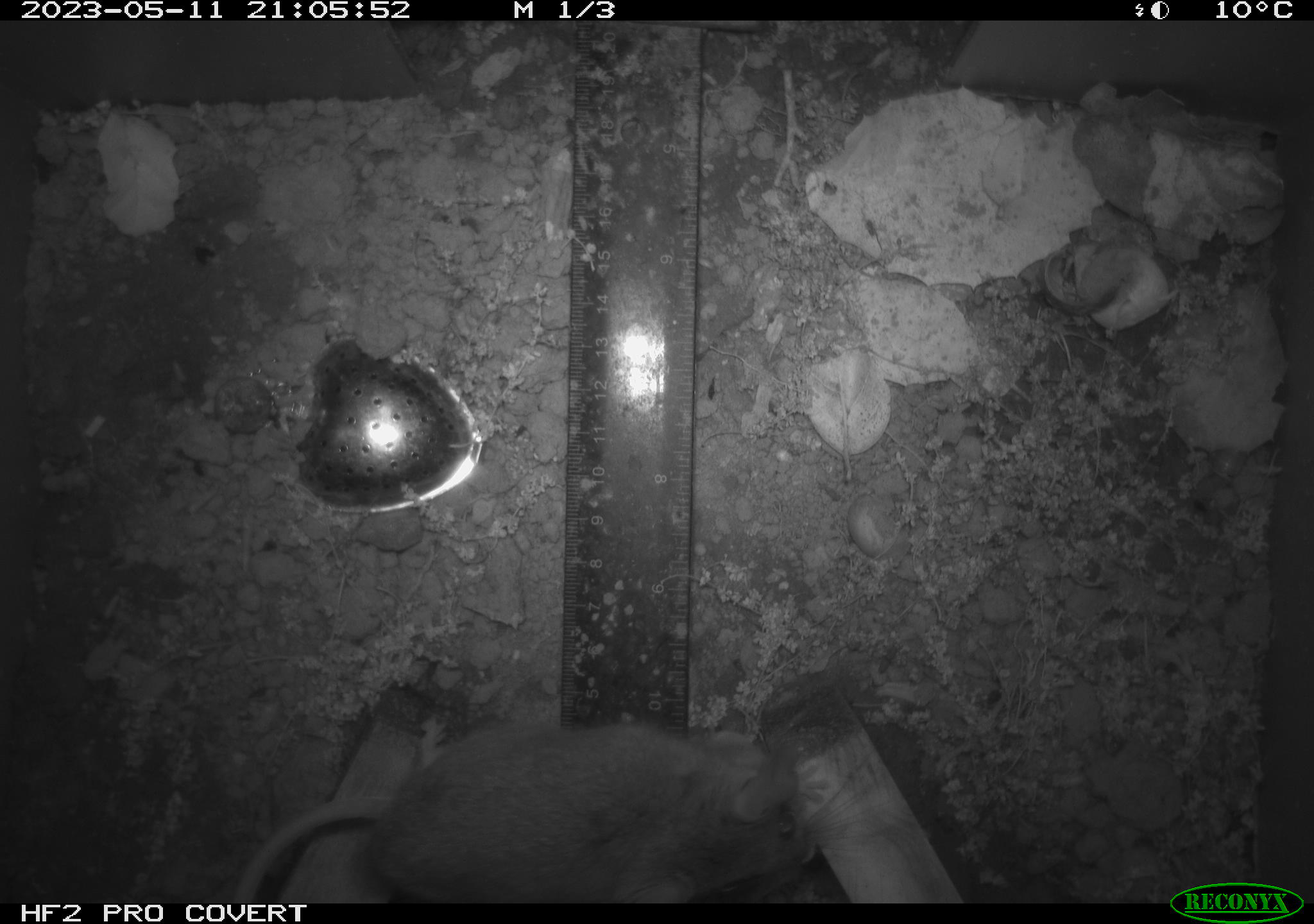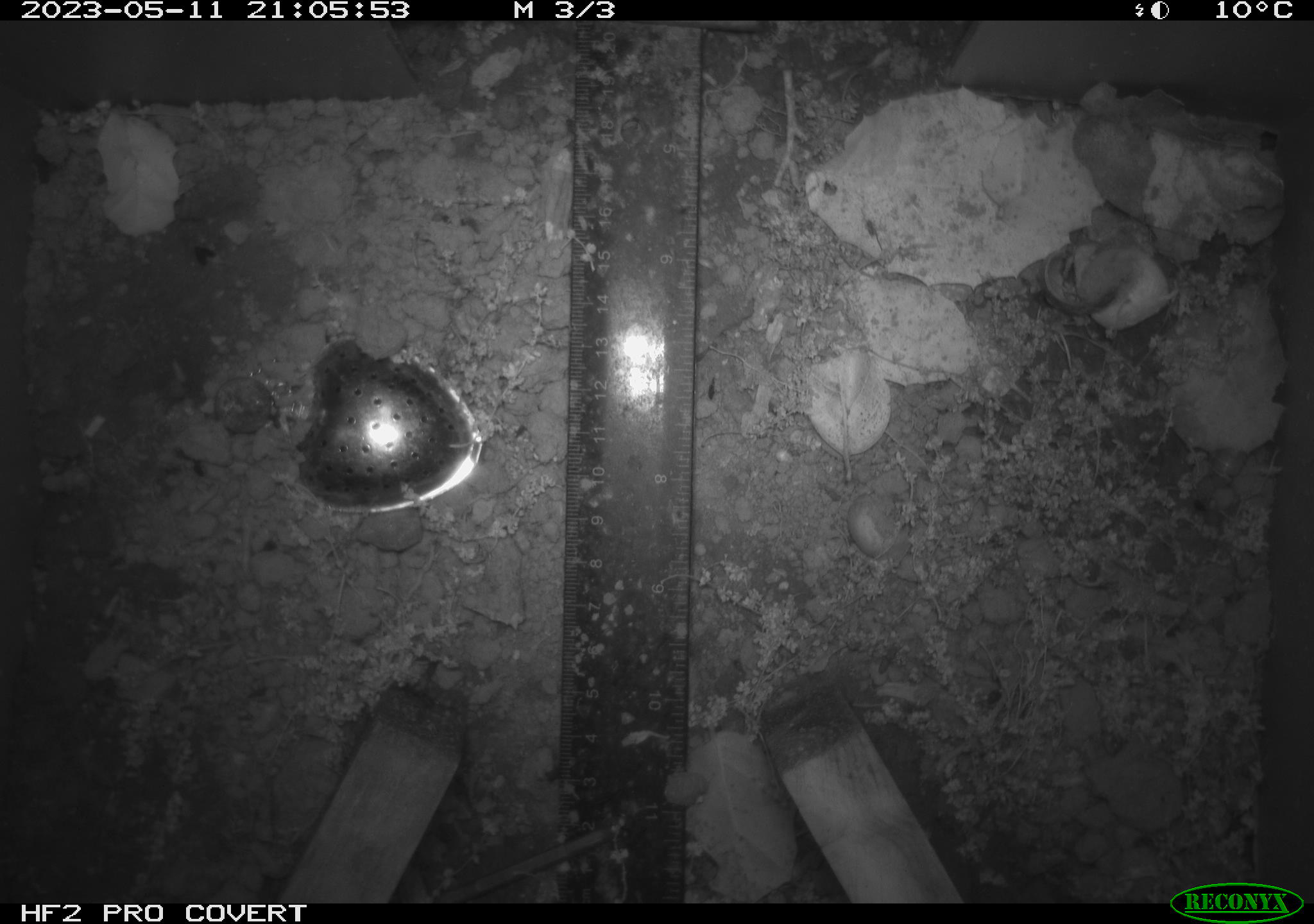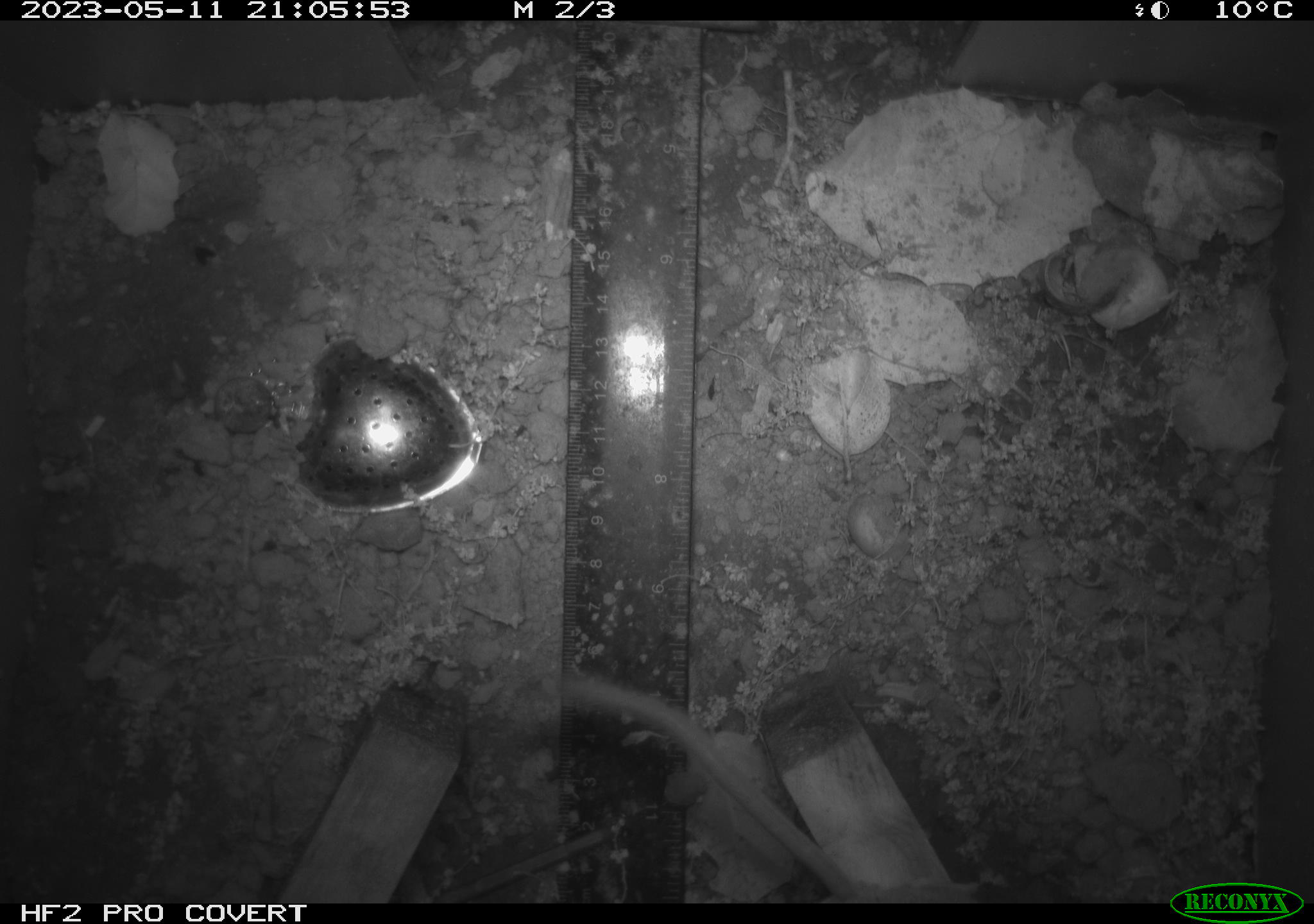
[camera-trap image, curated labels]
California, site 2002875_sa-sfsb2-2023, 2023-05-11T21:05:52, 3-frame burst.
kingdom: Animalia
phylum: Chordata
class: Mammalia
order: Rodentia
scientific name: Rodentia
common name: mouse species